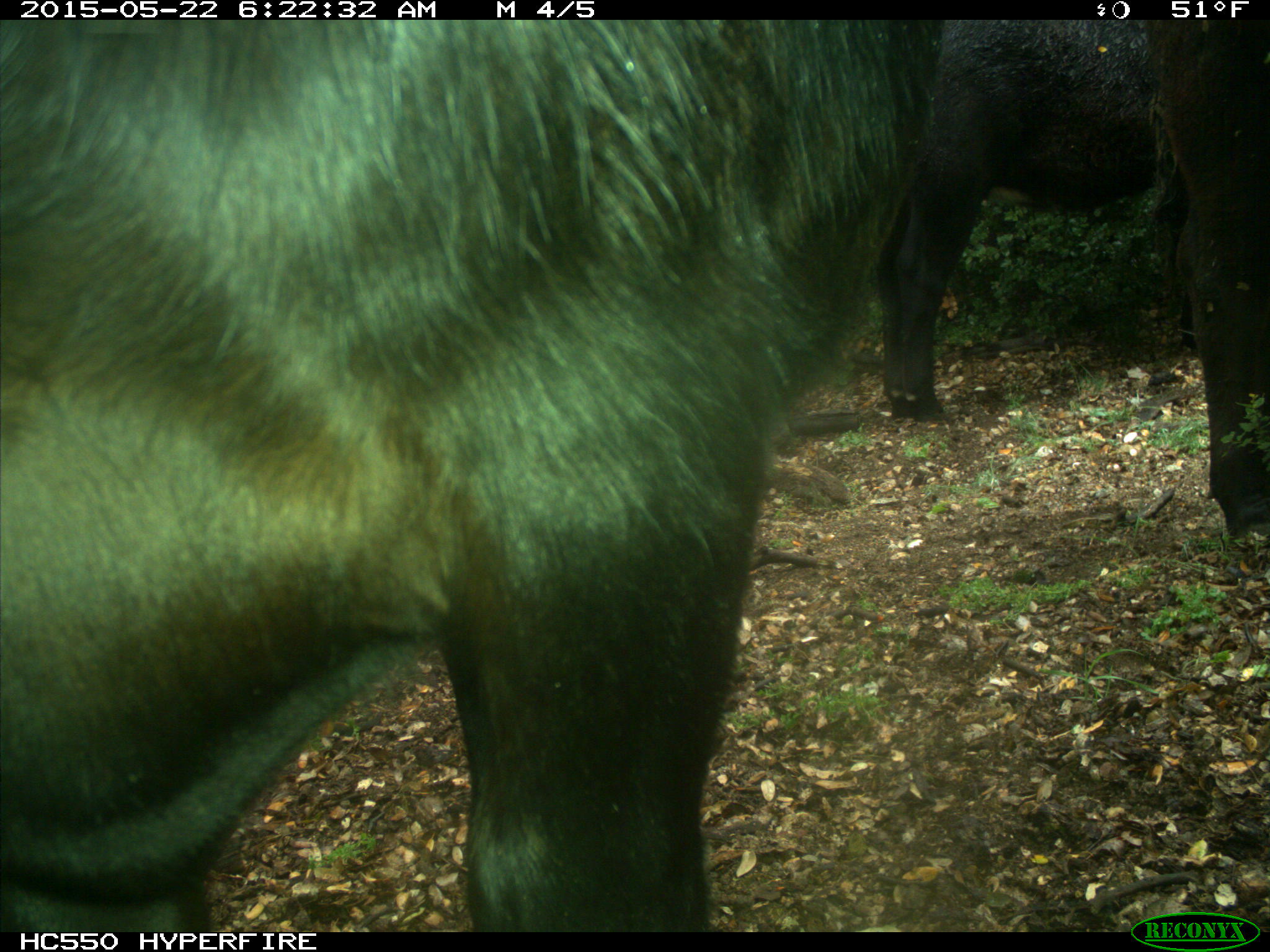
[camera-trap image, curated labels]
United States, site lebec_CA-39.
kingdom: Animalia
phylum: Chordata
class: Mammalia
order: Artiodactyla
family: Bovidae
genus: Bos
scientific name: Bos taurus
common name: domestic cow